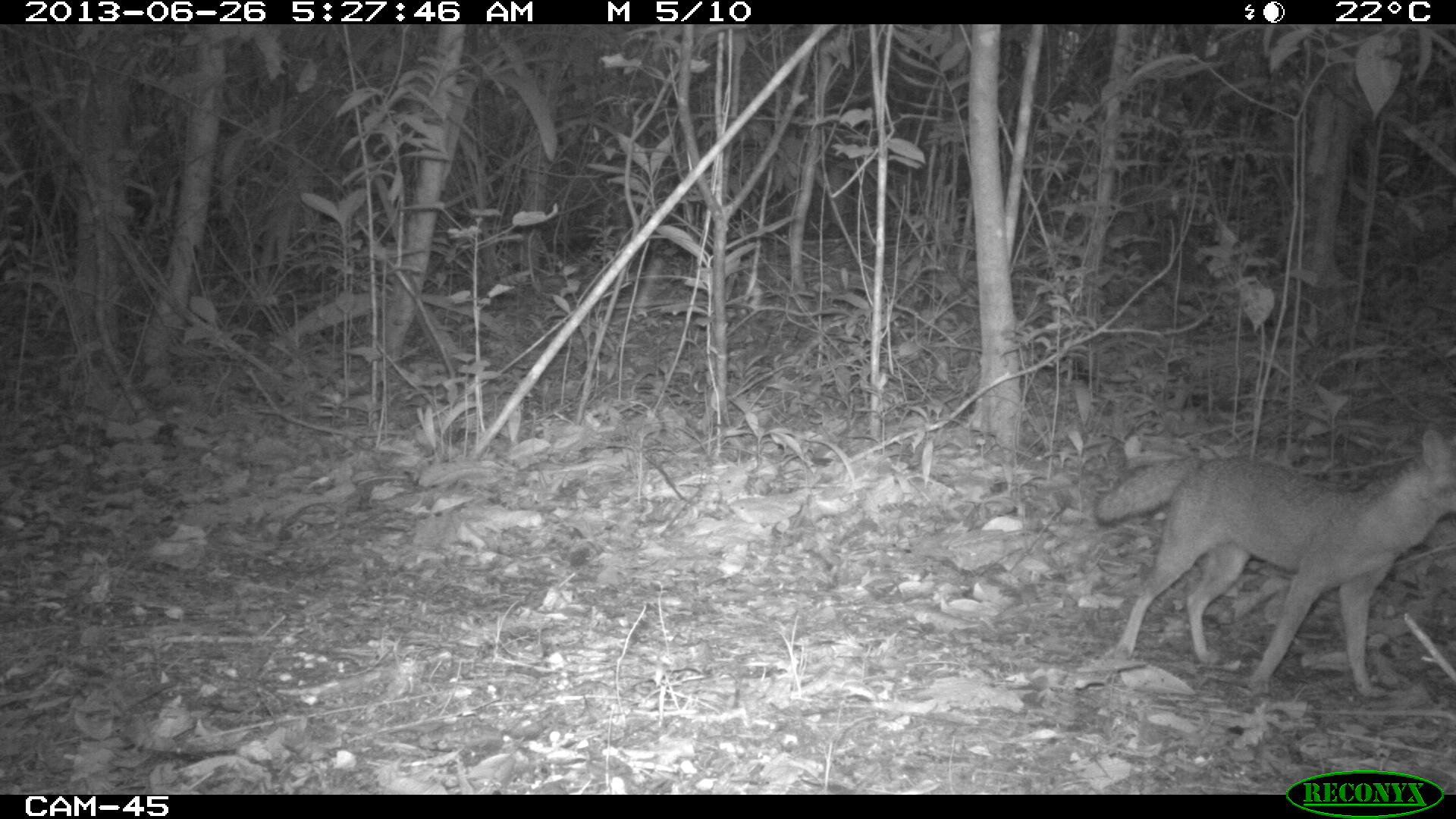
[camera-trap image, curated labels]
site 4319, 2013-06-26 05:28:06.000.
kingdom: Animalia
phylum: Chordata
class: Mammalia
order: Carnivora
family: Canidae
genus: Urocyon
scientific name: Urocyon cinereoargenteus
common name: gray fox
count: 1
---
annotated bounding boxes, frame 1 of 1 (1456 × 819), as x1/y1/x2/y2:
urocyon cinereoargenteus: 1090/426/1456/693